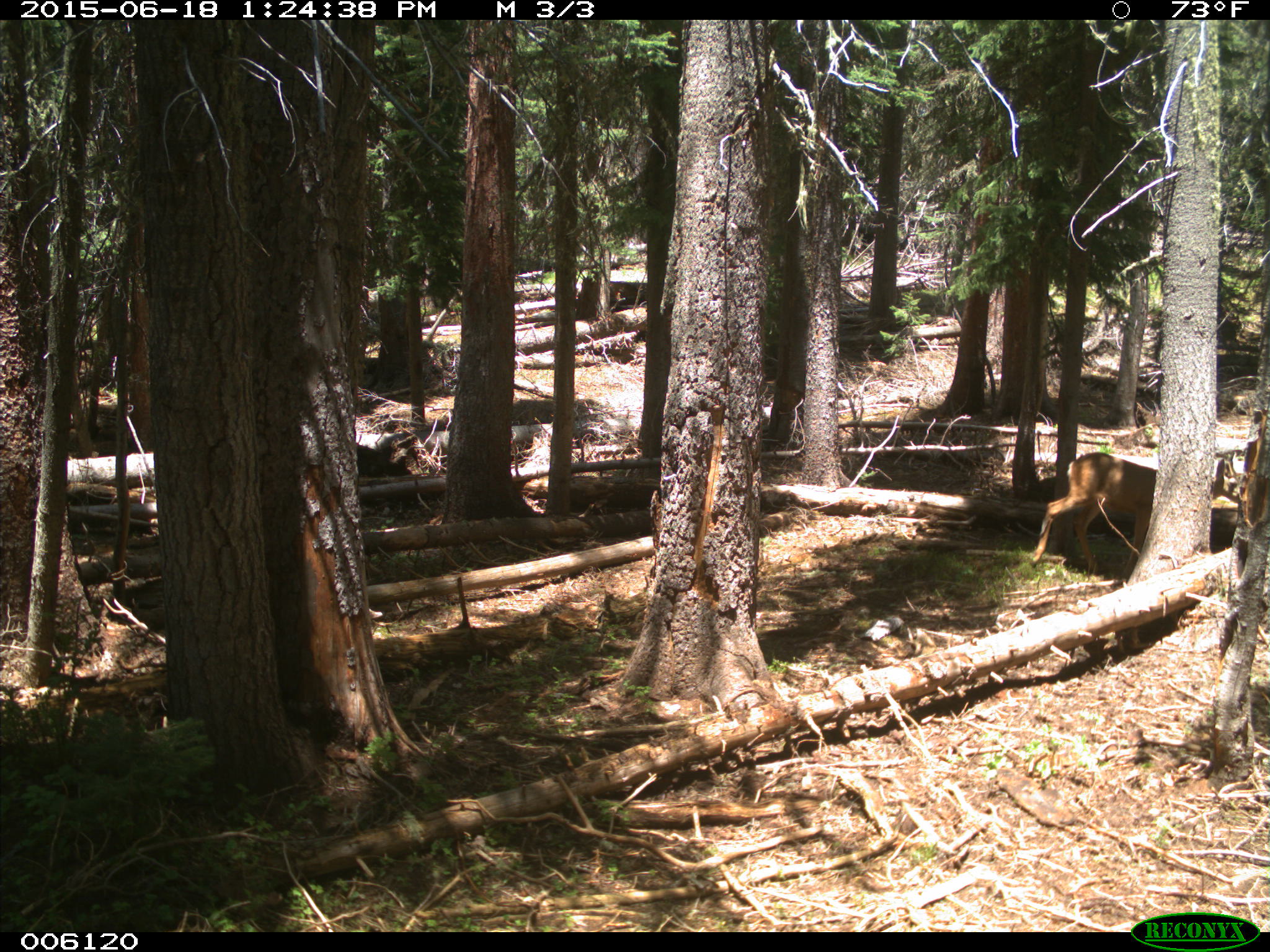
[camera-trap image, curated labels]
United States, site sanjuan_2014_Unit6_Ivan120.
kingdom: Animalia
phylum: Chordata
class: Mammalia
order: Artiodactyla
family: Cervidae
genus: Odocoileus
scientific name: Odocoileus hemionus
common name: mule deer